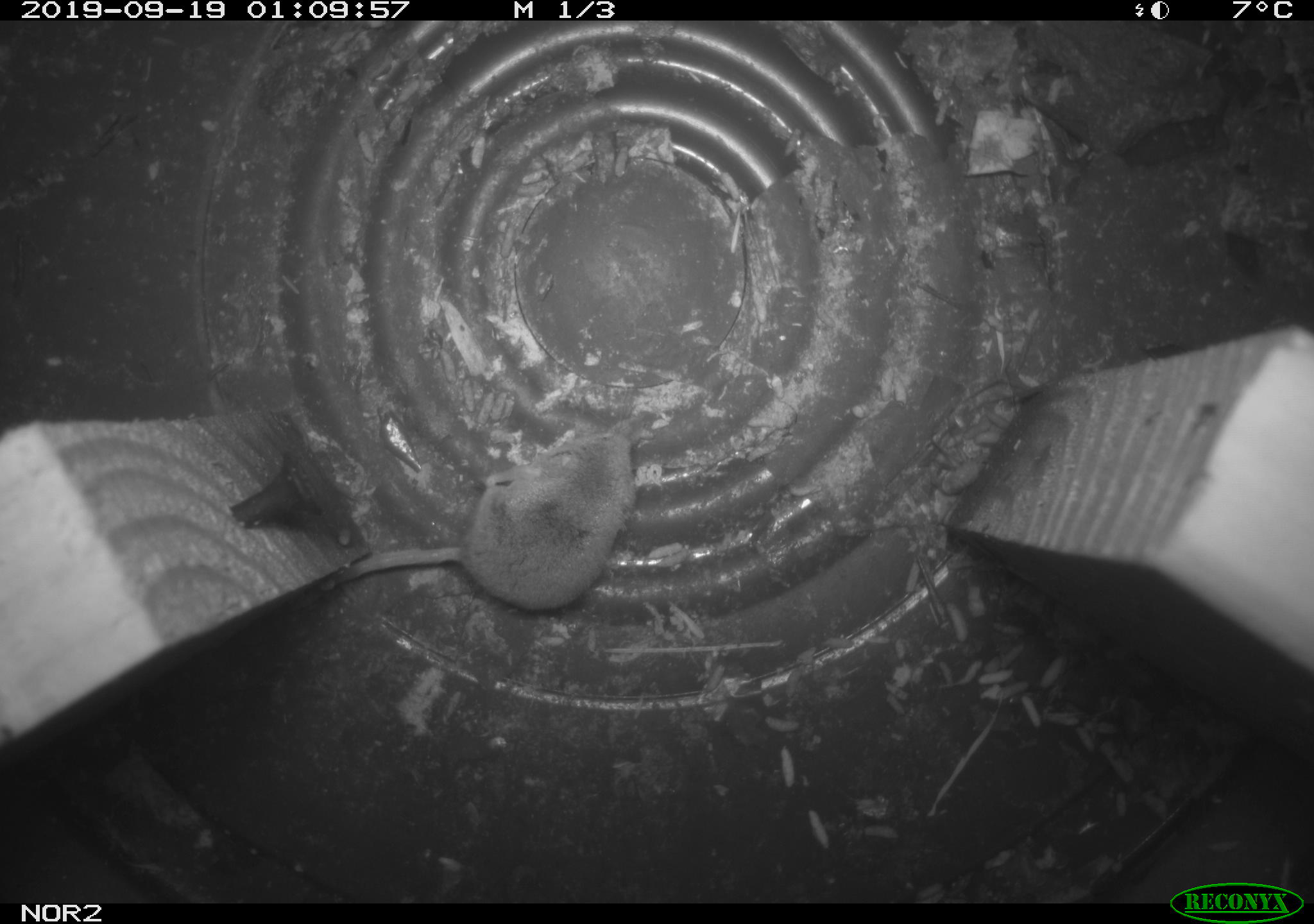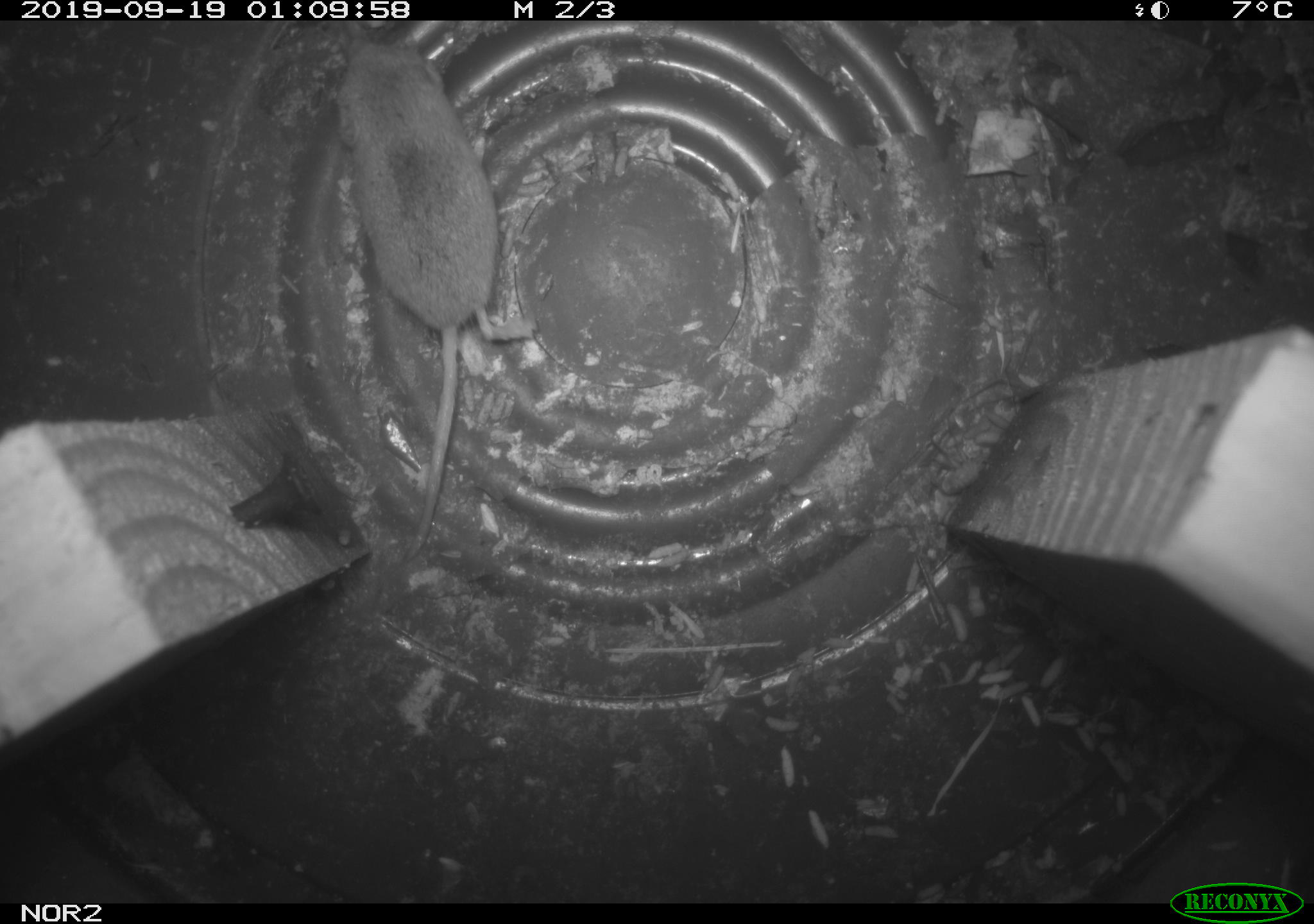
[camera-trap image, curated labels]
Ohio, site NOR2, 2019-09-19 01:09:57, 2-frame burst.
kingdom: Animalia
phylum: Chordata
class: Mammalia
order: Eulipotyphla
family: Soricidae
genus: Sorex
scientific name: Sorex cinereus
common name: masked shrew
Masked shrew (Sorex cinereus).